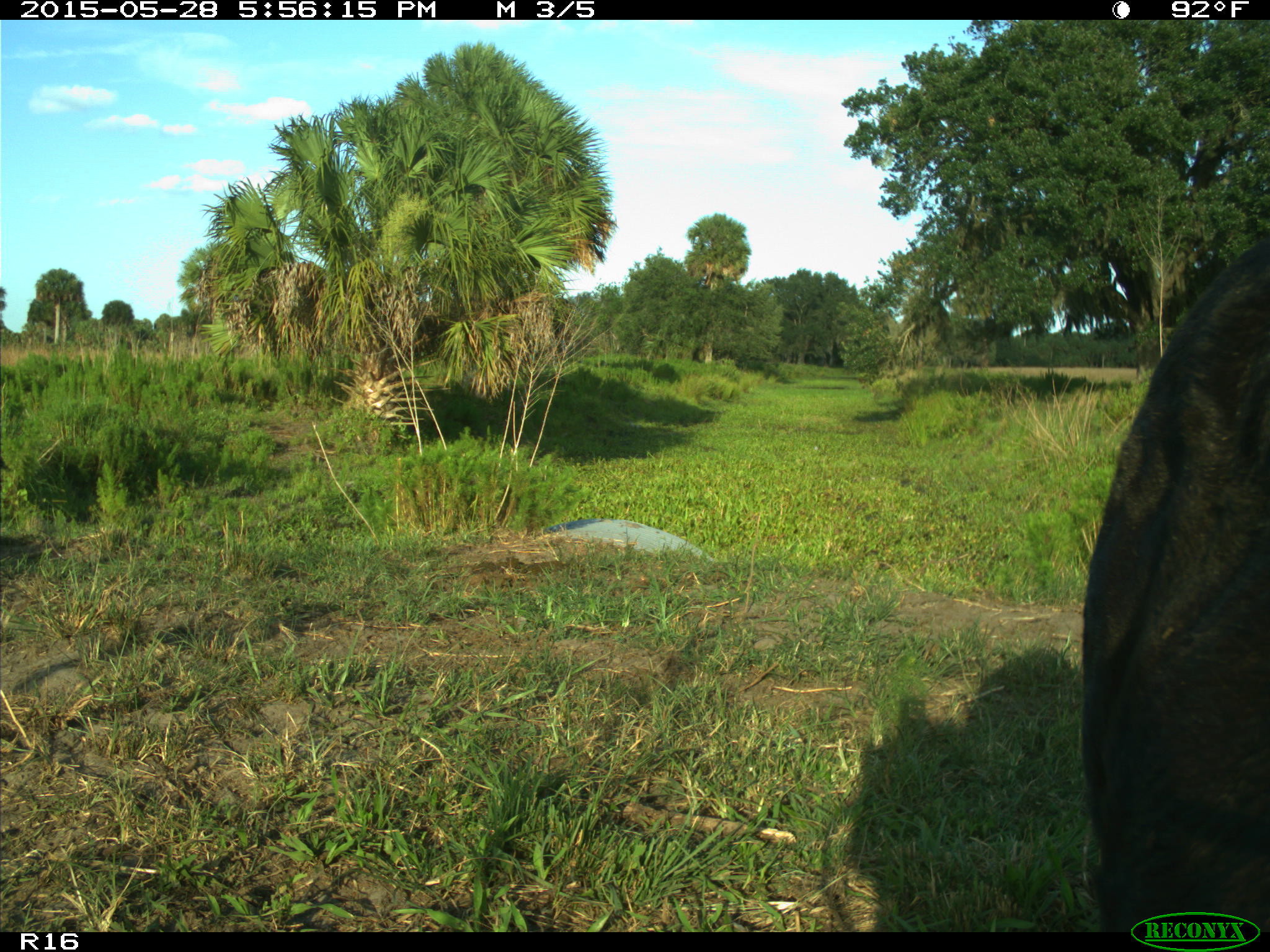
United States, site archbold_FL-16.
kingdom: Animalia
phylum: Chordata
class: Mammalia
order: Artiodactyla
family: Bovidae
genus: Bos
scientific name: Bos taurus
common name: domestic cow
Bos taurus (domestic cow).